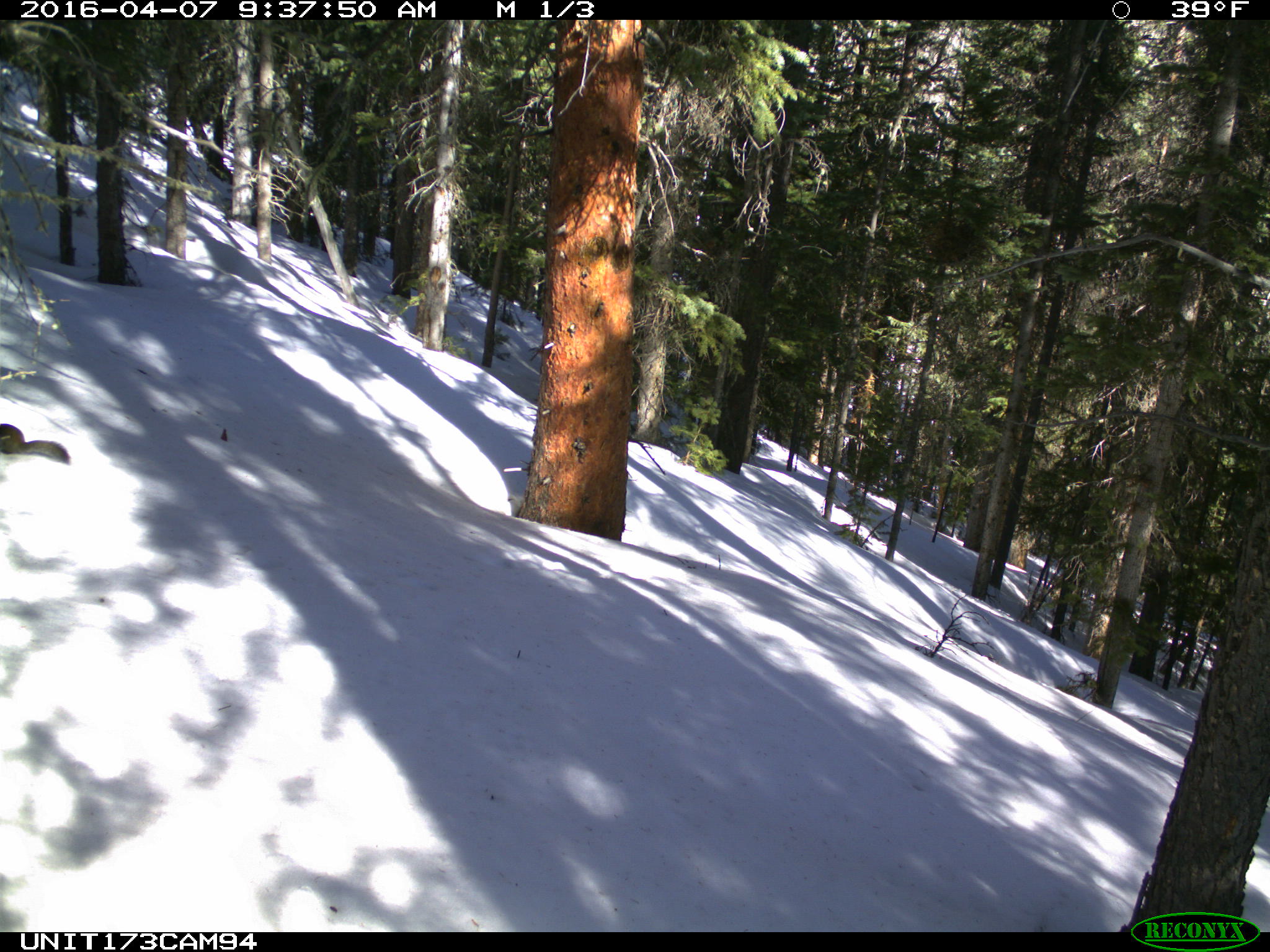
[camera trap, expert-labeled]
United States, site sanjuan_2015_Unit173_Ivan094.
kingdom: Animalia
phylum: Chordata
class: Mammalia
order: Rodentia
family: Sciuridae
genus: Tamiasciurus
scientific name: Tamiasciurus hudsonicus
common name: american red squirrel